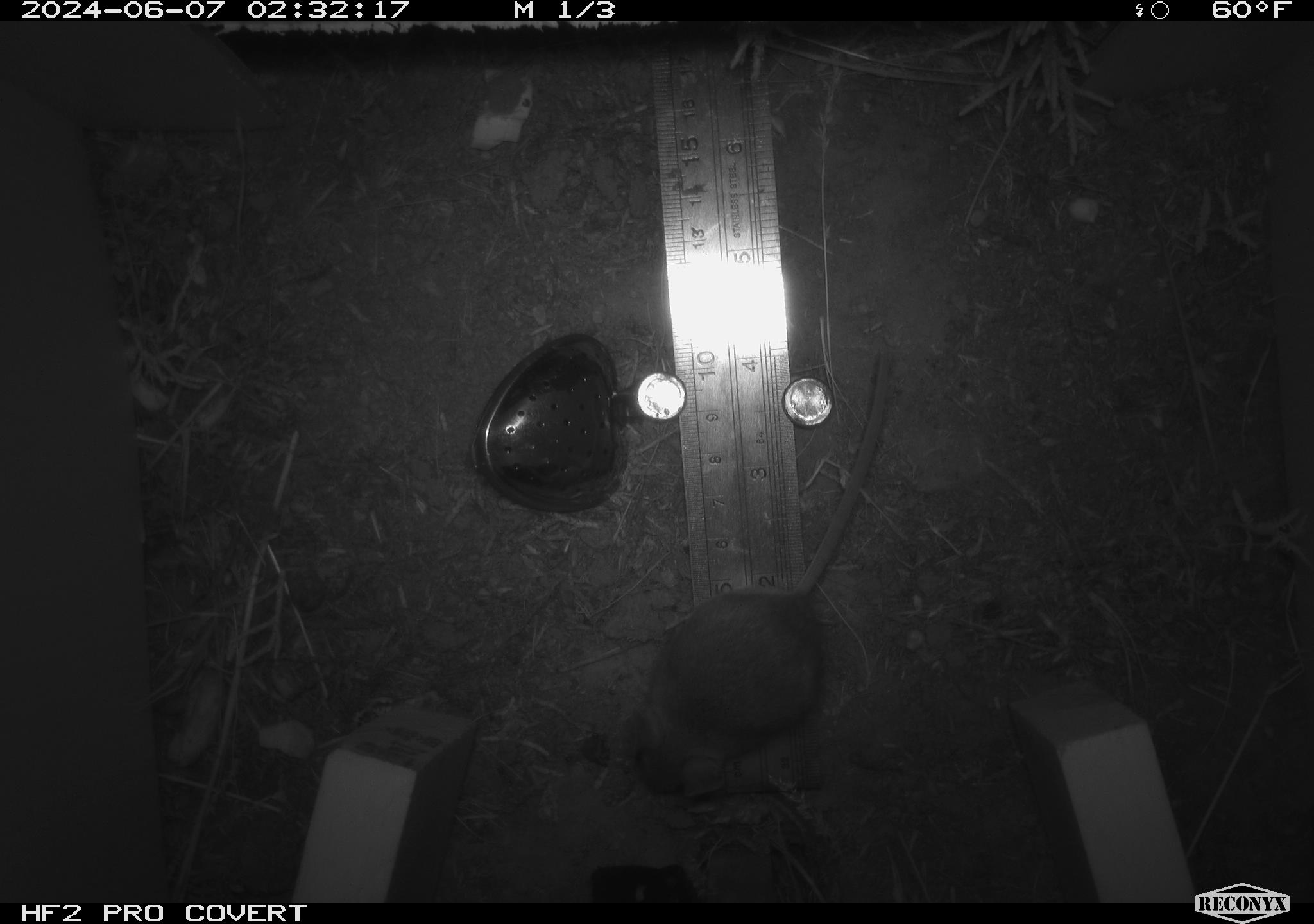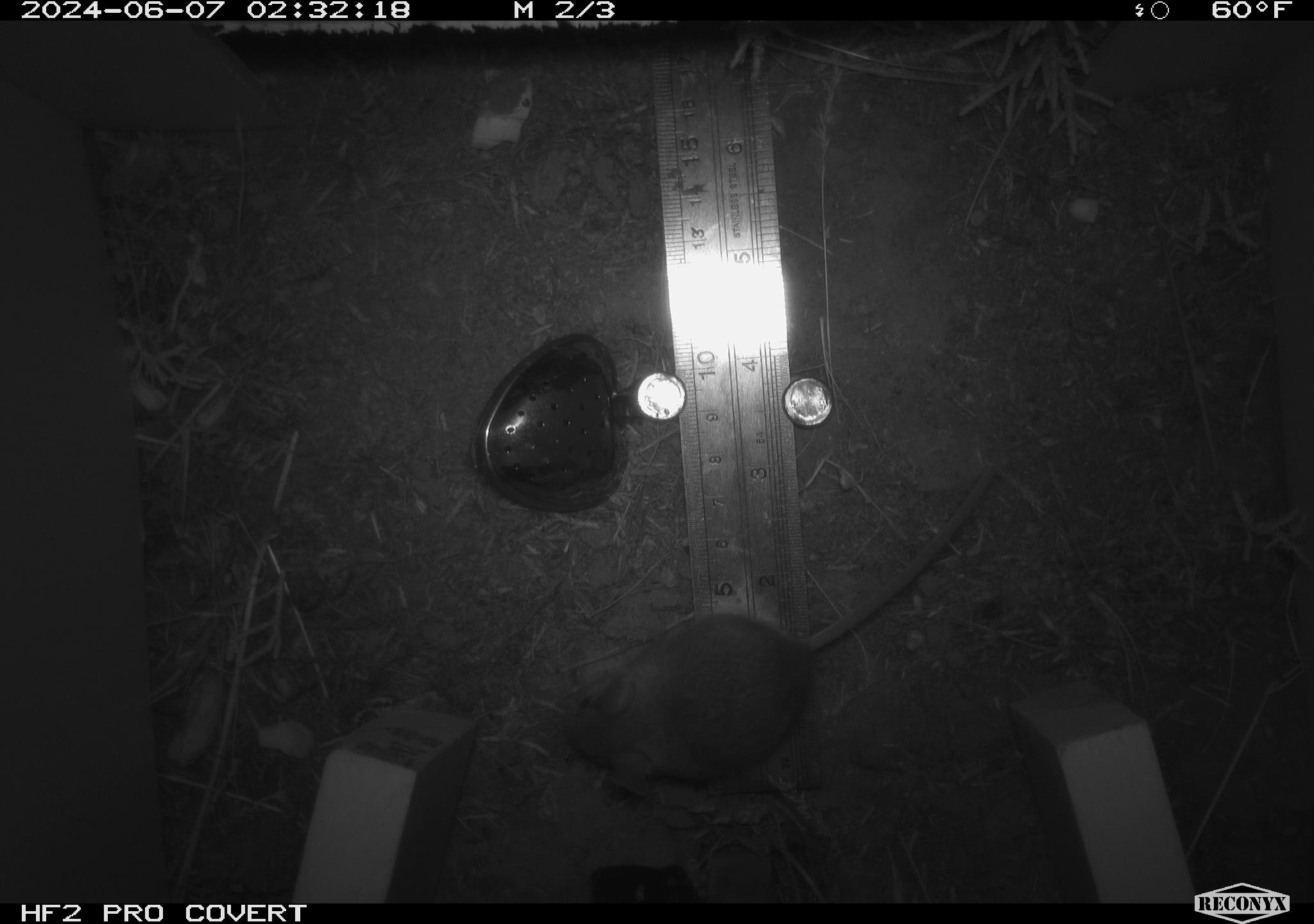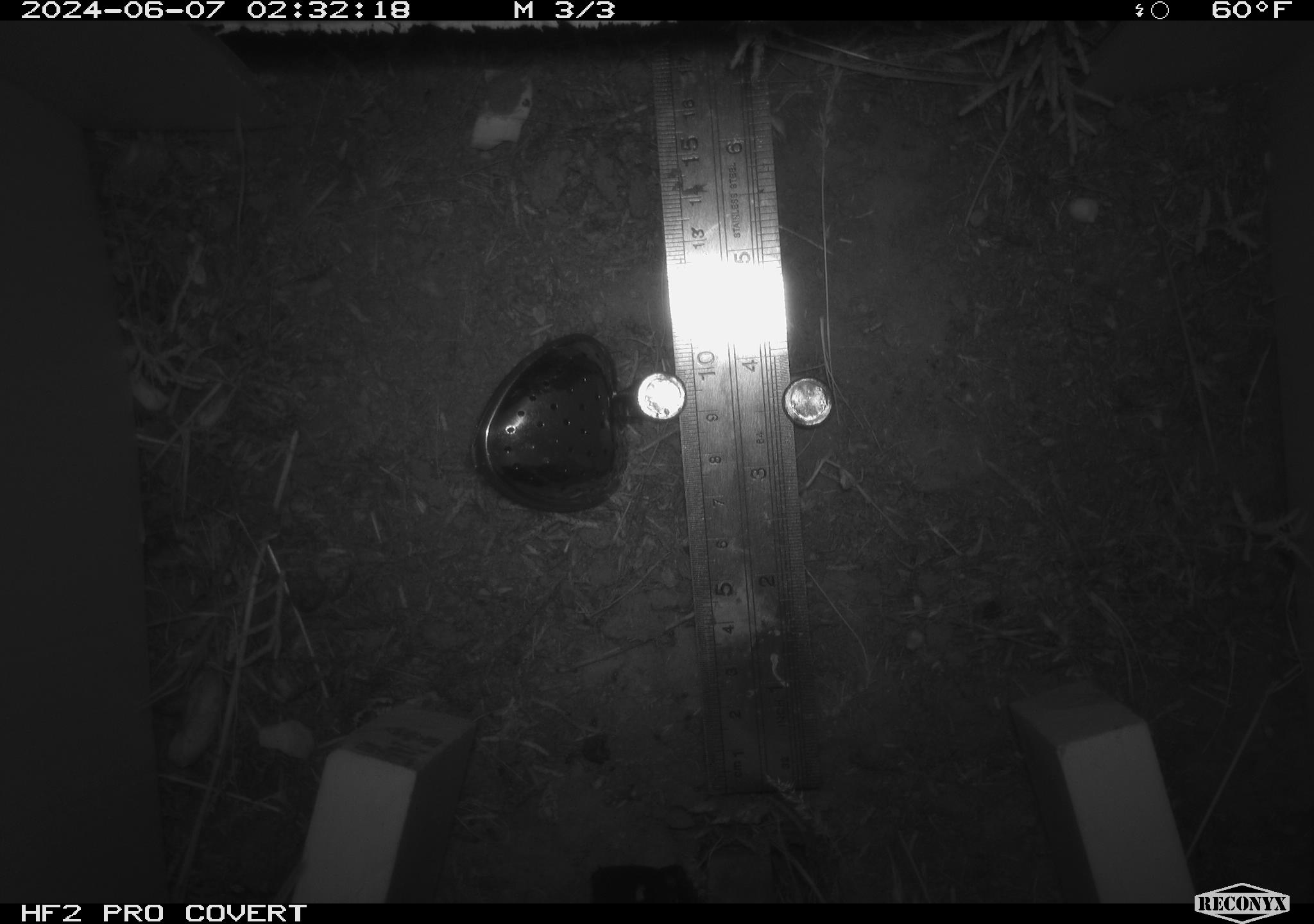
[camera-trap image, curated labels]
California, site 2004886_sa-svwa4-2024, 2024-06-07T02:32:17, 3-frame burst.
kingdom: Animalia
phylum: Chordata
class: Mammalia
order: Rodentia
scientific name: Rodentia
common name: mouse species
Mouse species (Rodentia).